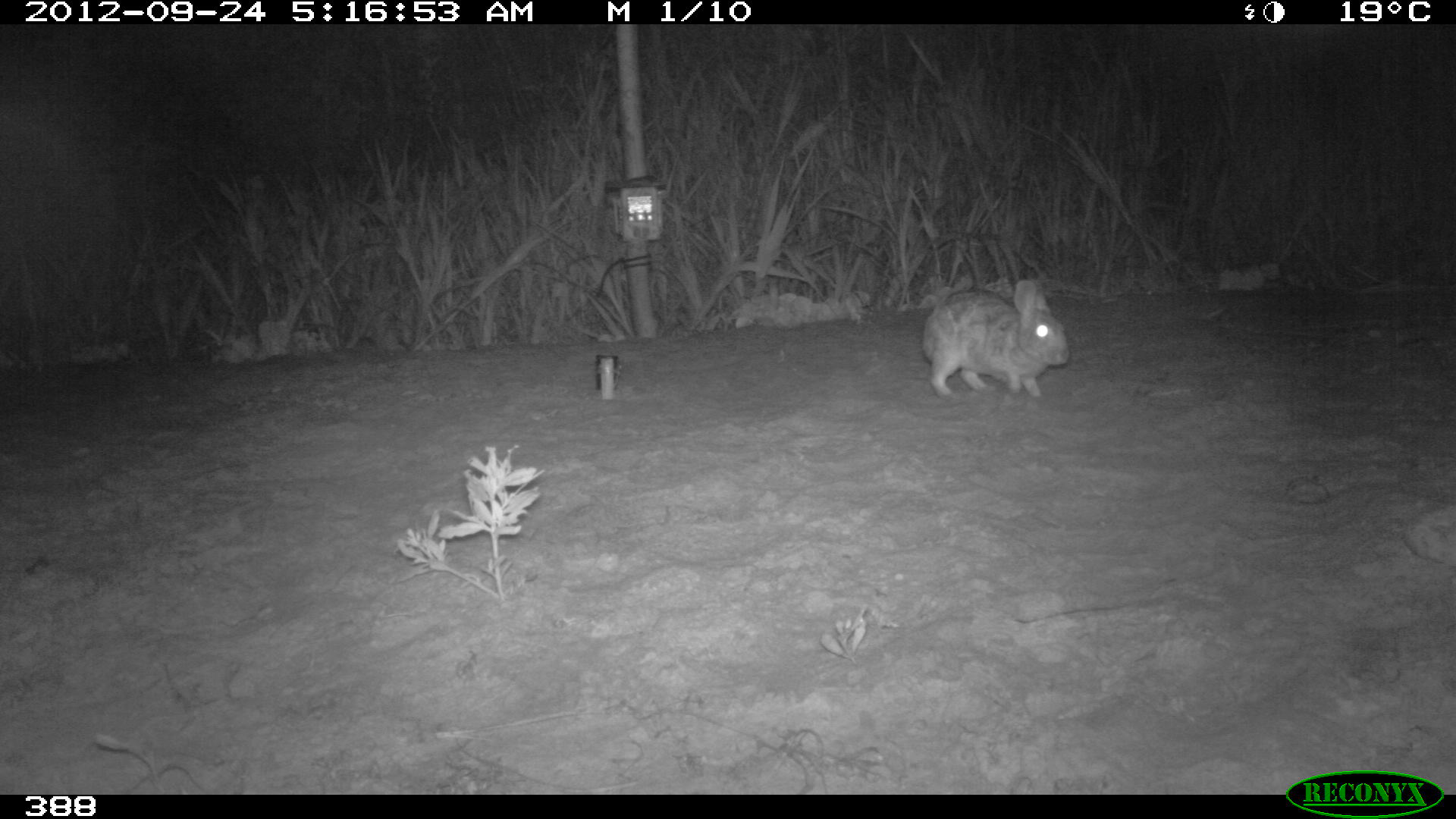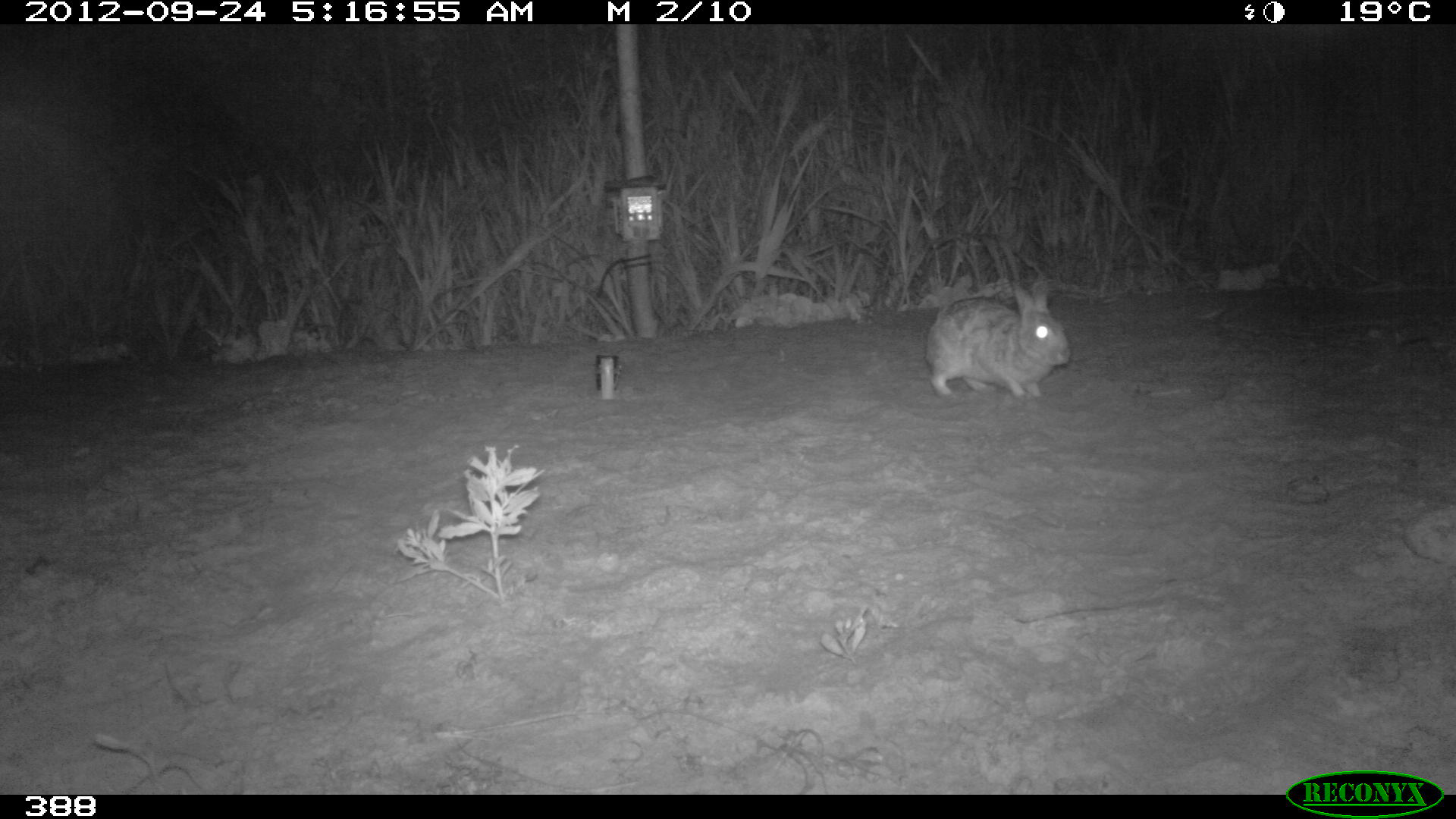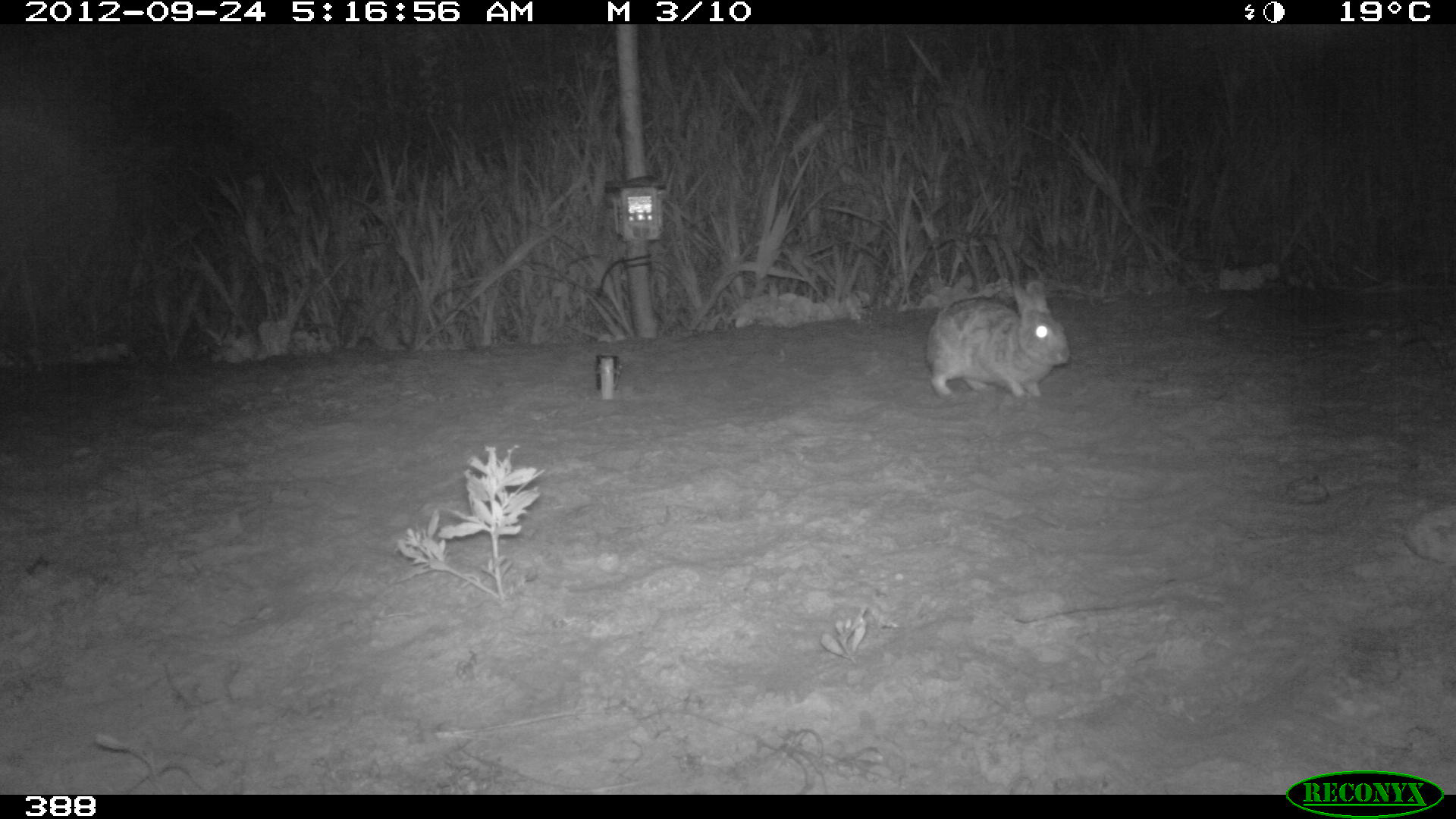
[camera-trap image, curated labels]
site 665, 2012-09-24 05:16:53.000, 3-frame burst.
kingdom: Animalia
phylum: Chordata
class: Mammalia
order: Lagomorpha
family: Leporidae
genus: Sylvilagus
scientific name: Sylvilagus brasiliensis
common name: tapeti